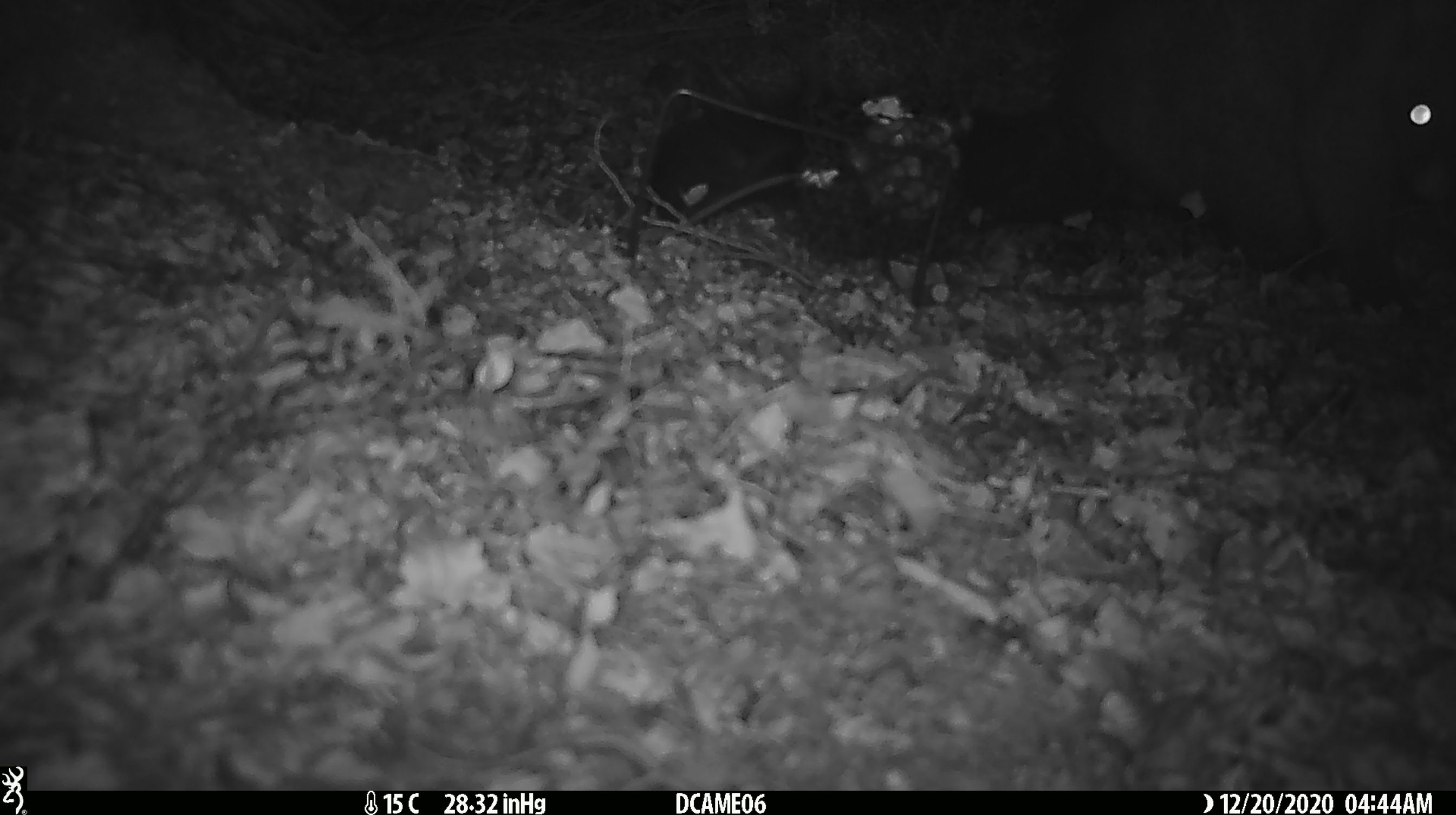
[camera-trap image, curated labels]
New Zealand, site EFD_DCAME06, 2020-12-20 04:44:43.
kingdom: Animalia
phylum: Chordata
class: Mammalia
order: Diprotodontia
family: Phalangeridae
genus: Trichosurus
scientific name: Trichosurus vulpecula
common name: common brushtail possum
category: possum